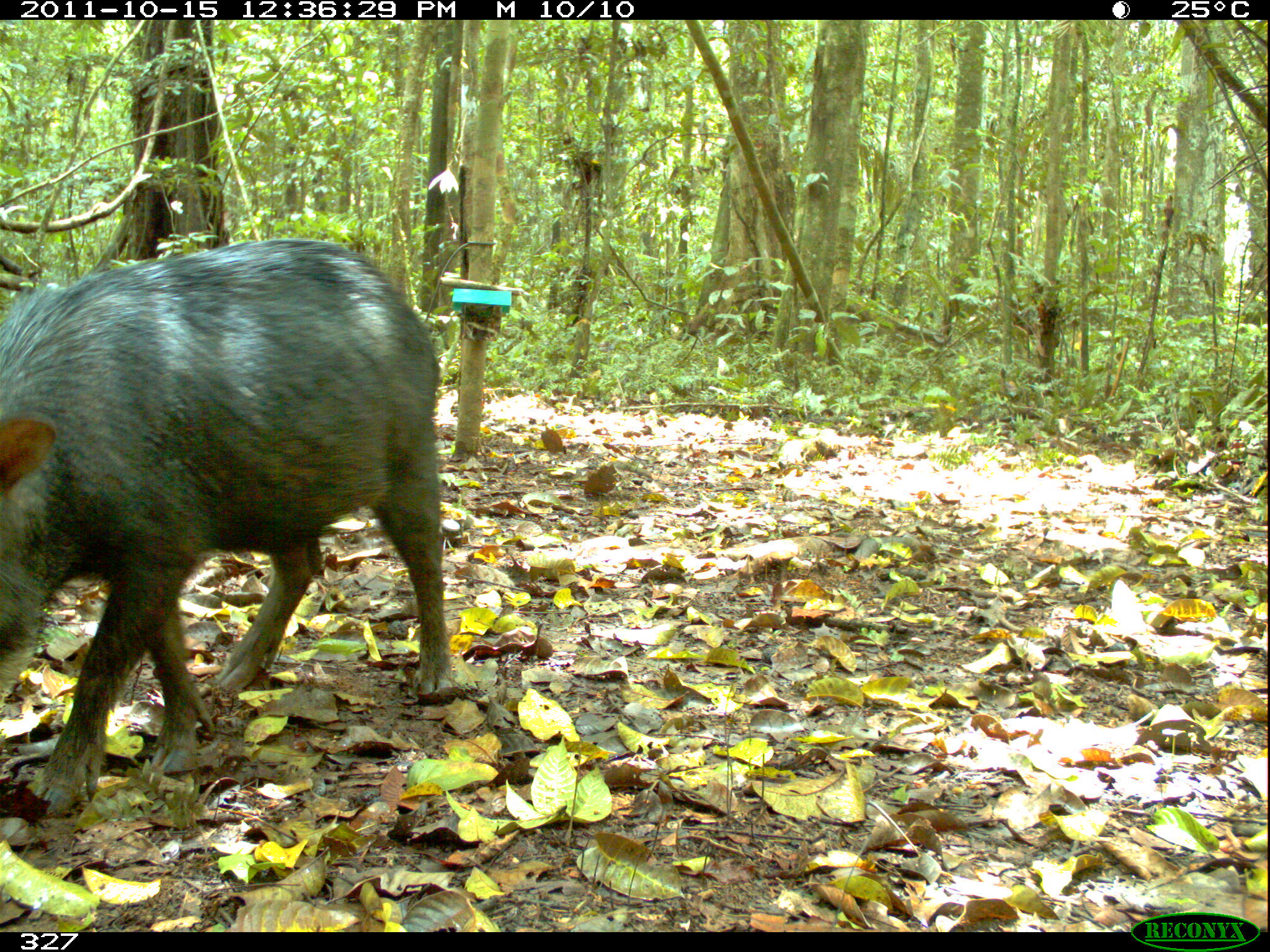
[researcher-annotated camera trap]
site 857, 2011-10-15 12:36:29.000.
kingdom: Animalia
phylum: Chordata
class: Mammalia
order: Artiodactyla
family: Tayassuidae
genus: Tayassu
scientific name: Tayassu pecari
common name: white-lipped peccary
Tayassu pecari (white-lipped peccary).